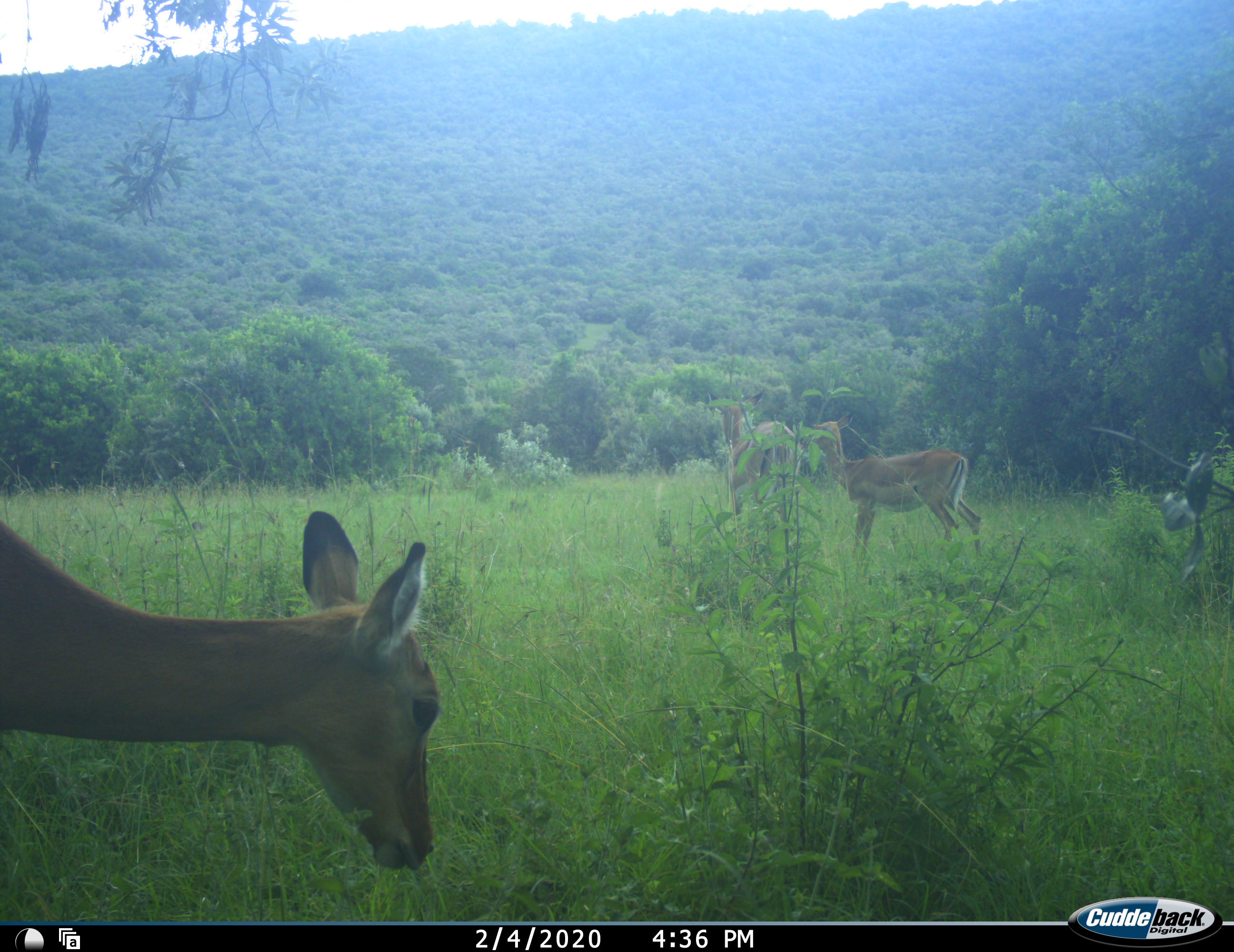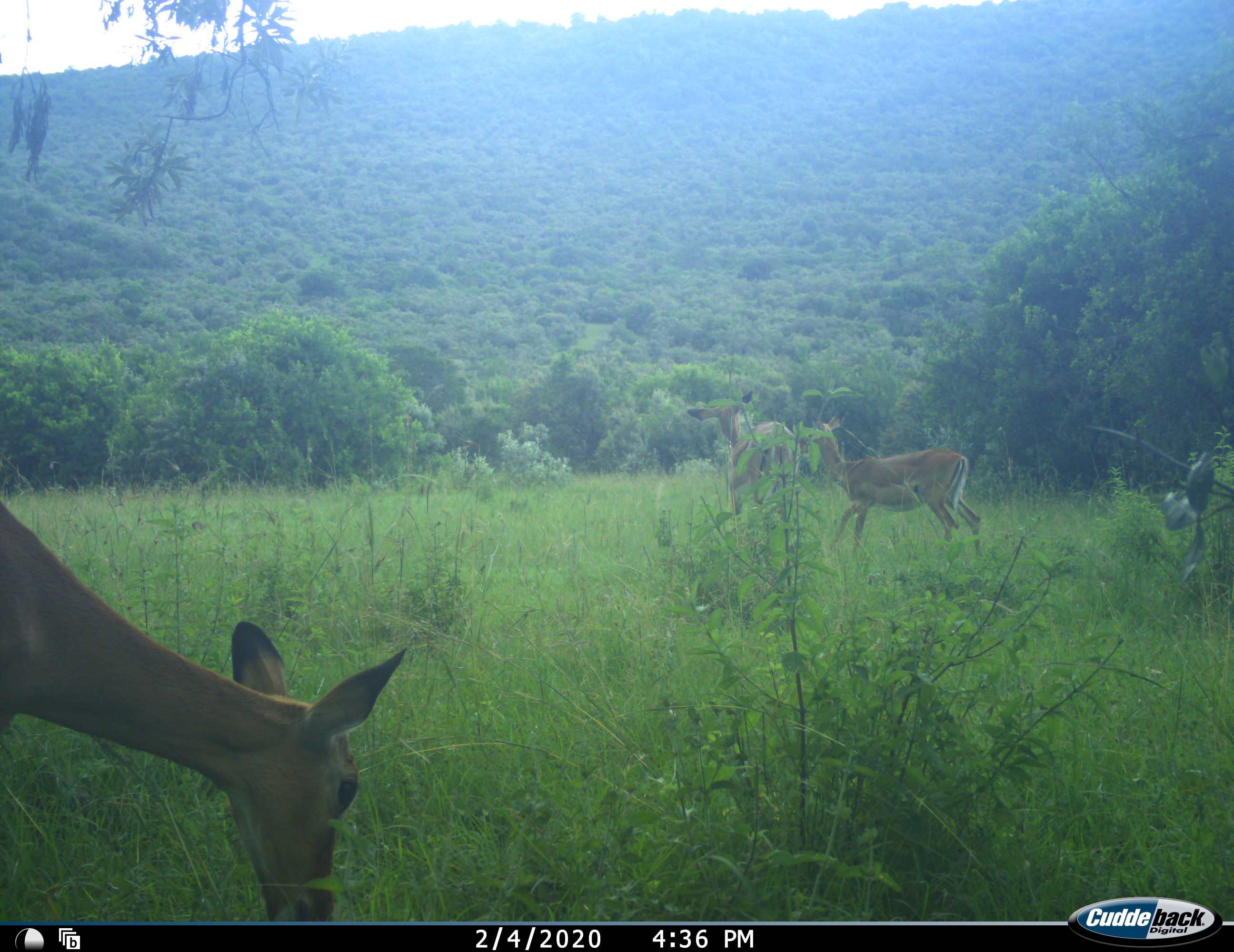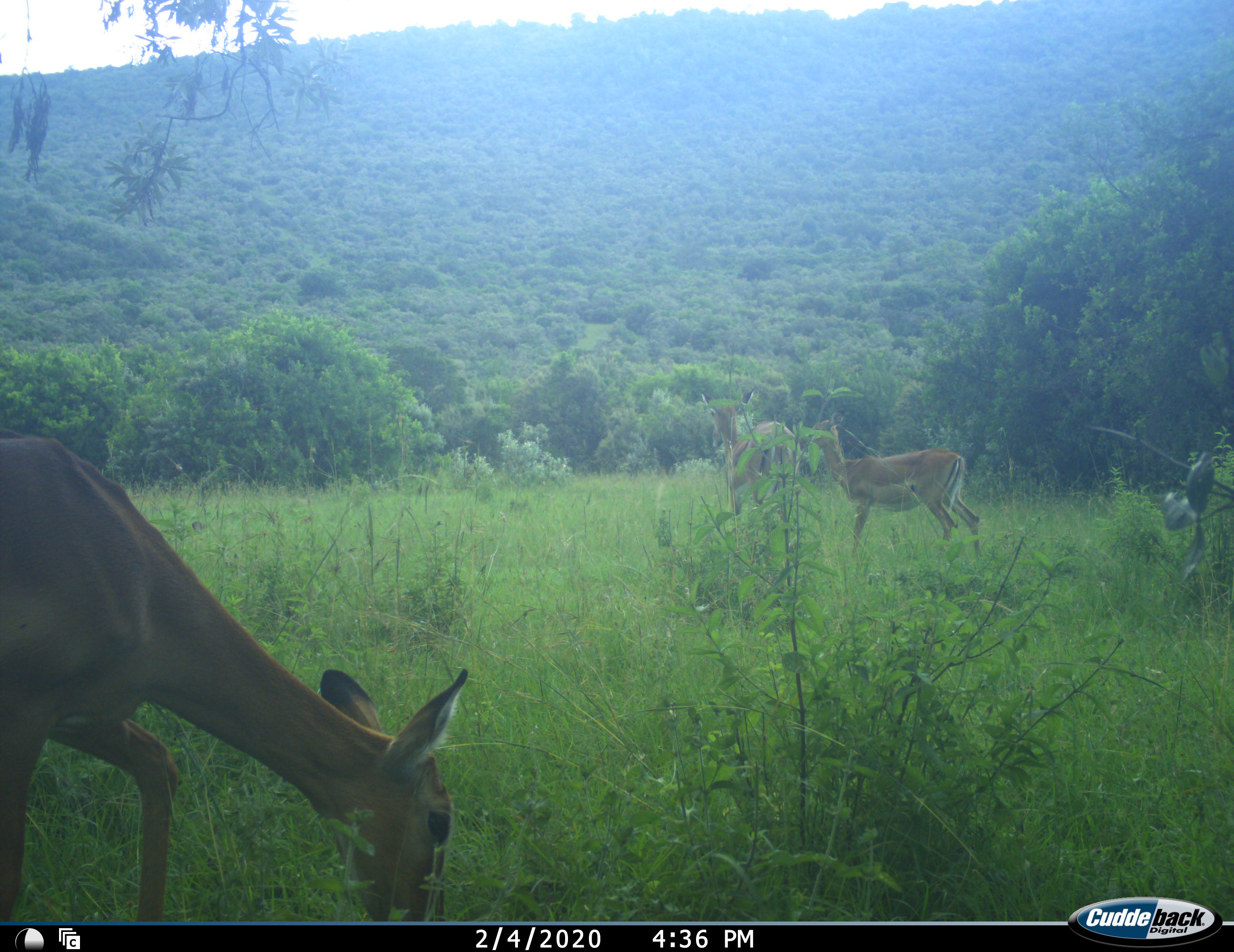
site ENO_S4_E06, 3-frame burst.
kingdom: Animalia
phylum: Chordata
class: Mammalia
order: Artiodactyla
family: Bovidae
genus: Aepyceros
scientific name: Aepyceros melampus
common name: impala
Impala (Aepyceros melampus), count 3. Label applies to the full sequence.